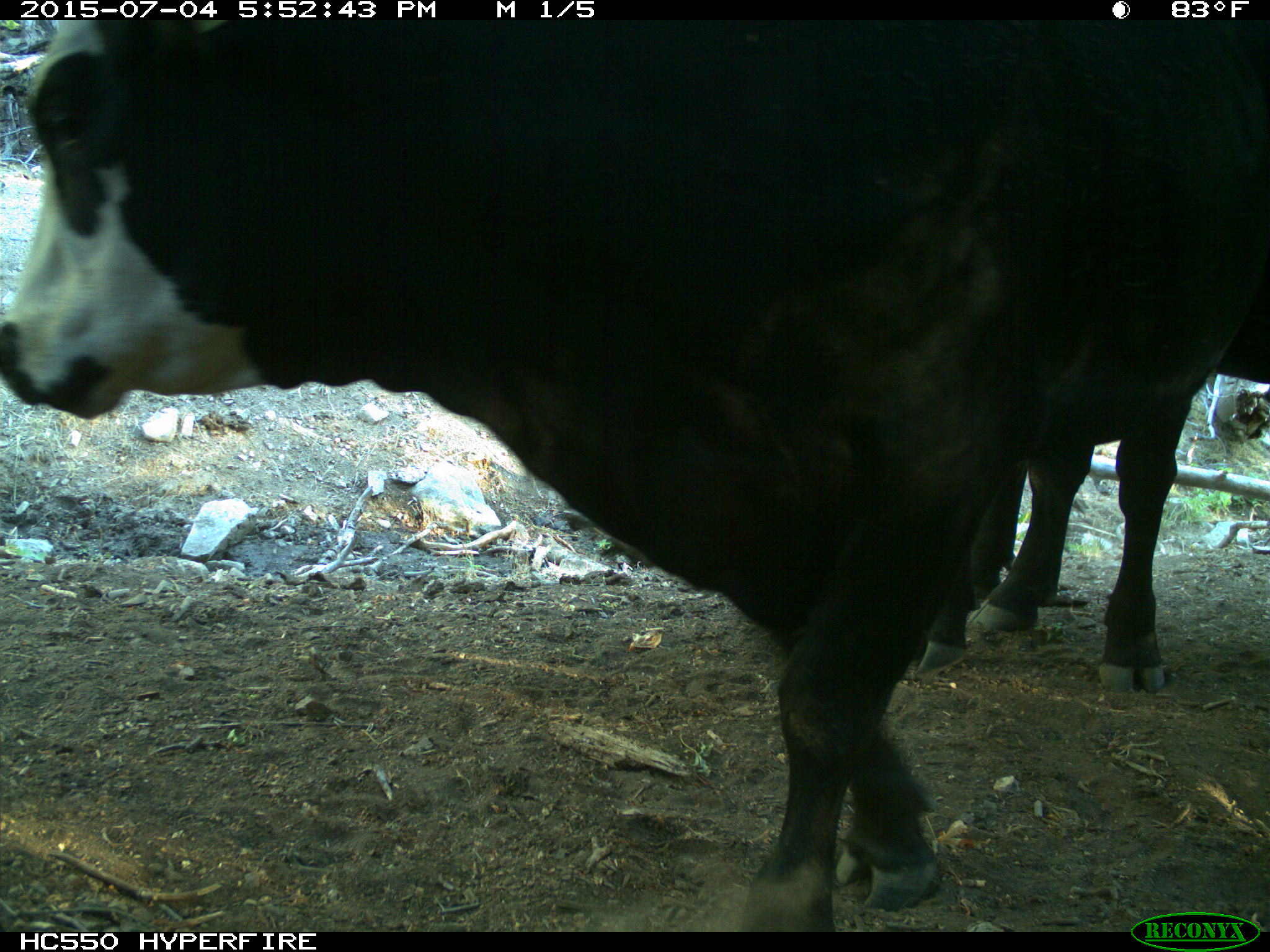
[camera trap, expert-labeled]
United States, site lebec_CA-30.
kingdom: Animalia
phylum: Chordata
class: Mammalia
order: Artiodactyla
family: Bovidae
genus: Bos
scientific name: Bos taurus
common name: domestic cow